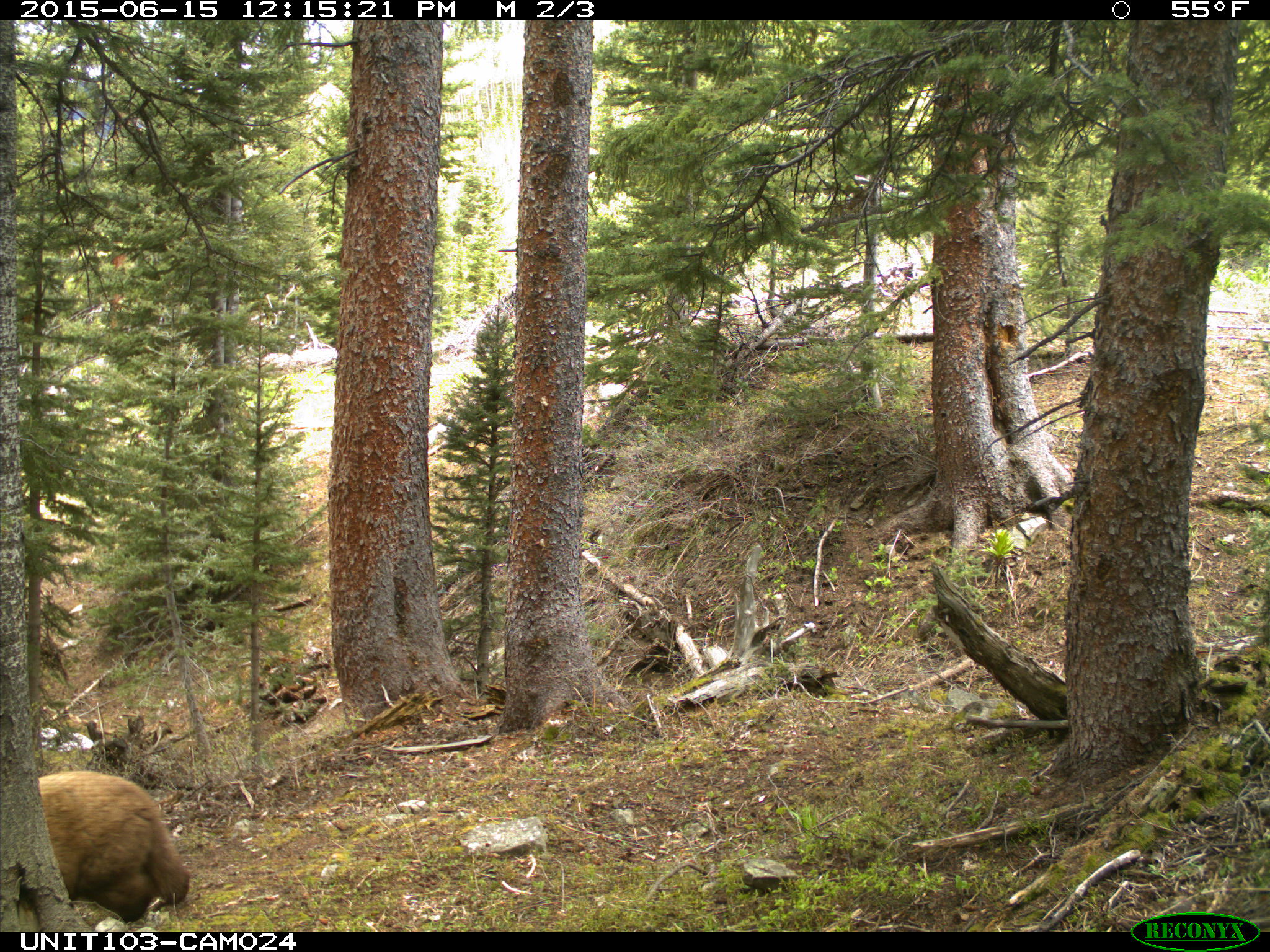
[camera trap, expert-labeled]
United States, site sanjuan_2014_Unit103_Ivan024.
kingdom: Animalia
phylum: Chordata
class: Mammalia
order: Carnivora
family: Ursidae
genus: Ursus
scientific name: Ursus americanus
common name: american black bear